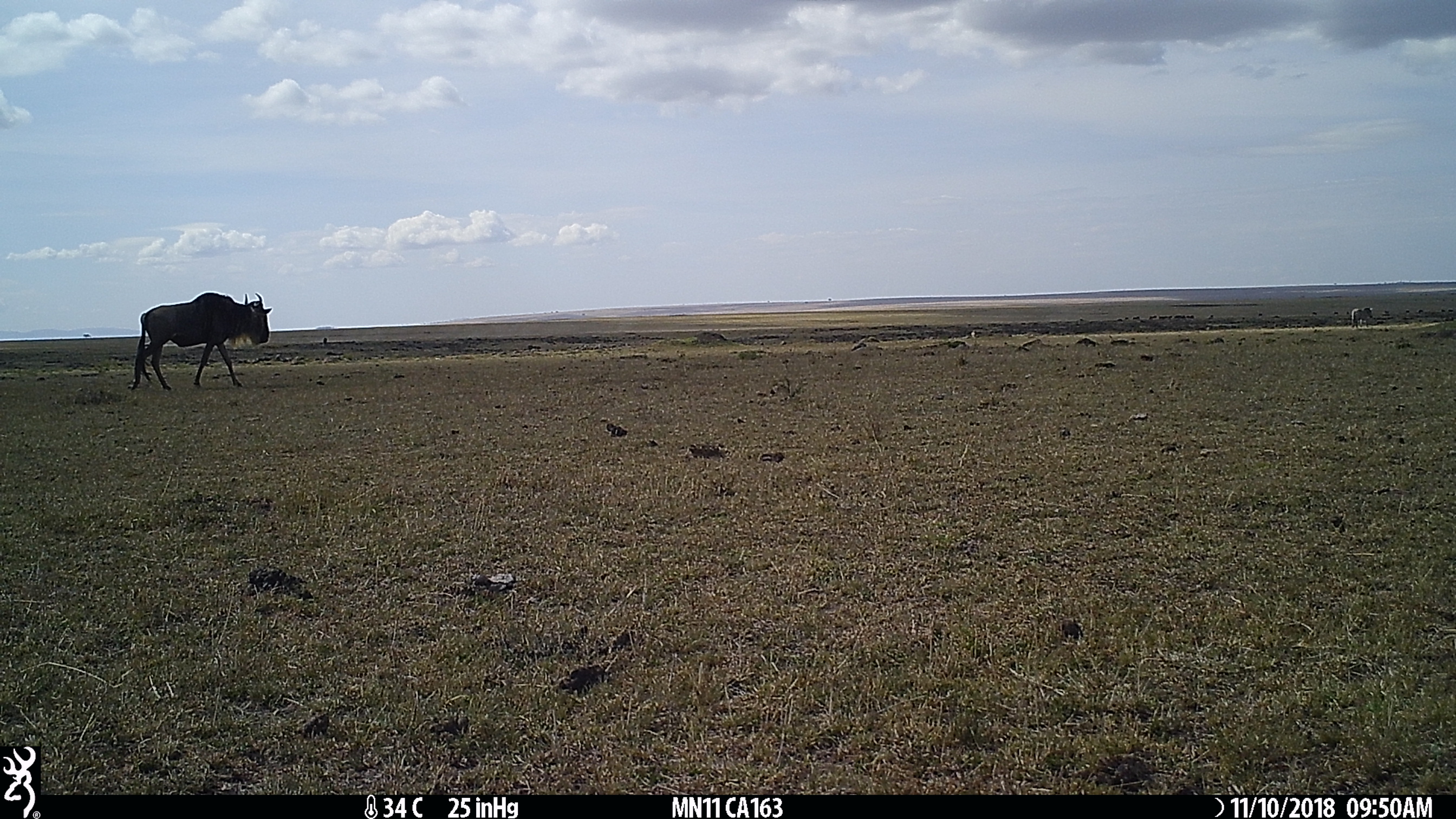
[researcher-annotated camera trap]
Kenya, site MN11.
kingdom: Animalia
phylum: Chordata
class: Mammalia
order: Artiodactyla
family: Bovidae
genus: Connochaetes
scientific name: Connochaetes taurinus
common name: blue wildebeest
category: wildebeest